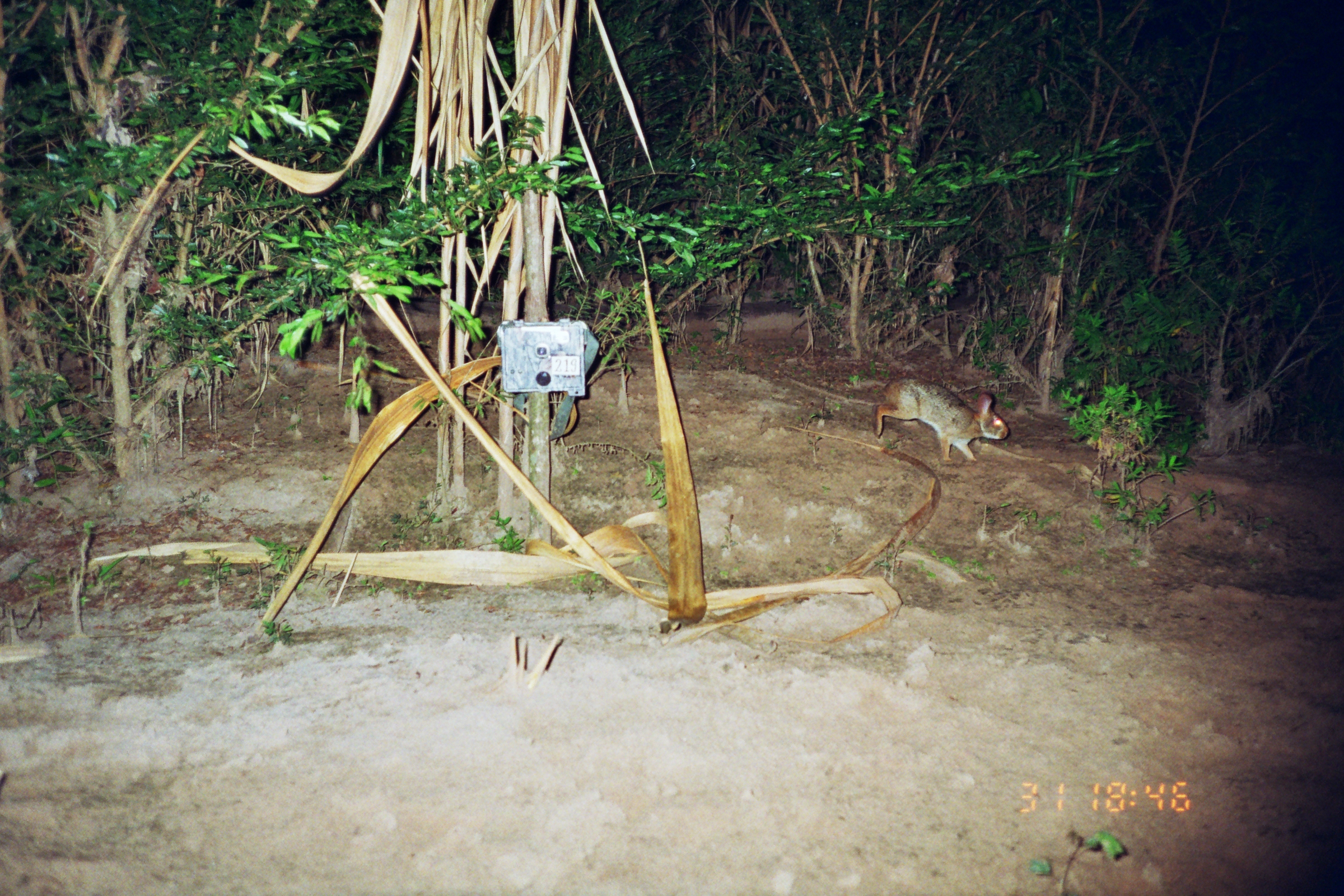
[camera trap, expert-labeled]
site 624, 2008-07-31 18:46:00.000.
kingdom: Animalia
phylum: Chordata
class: Mammalia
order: Lagomorpha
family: Leporidae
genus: Sylvilagus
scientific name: Sylvilagus brasiliensis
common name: tapeti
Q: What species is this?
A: Sylvilagus brasiliensis (tapeti).